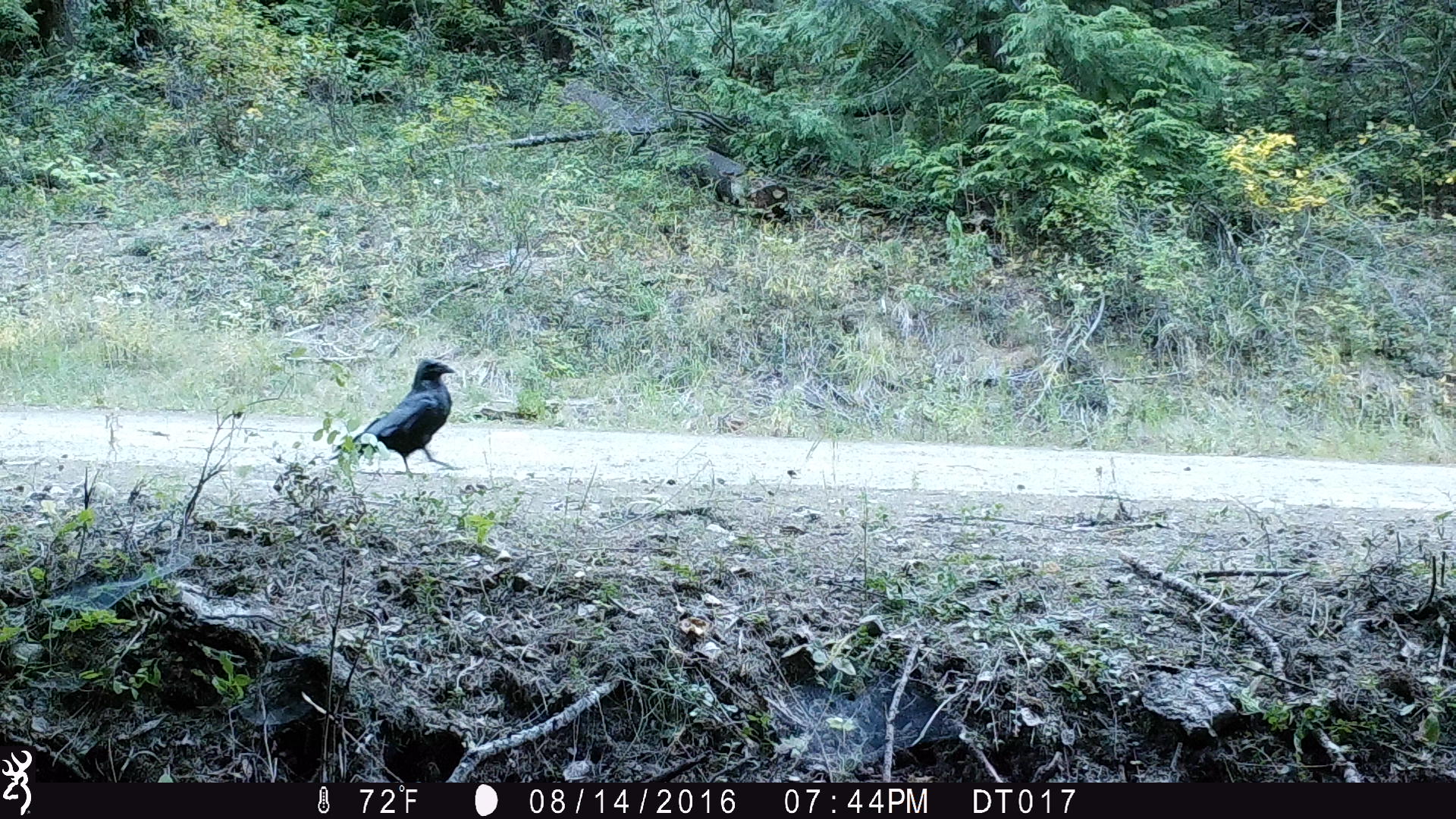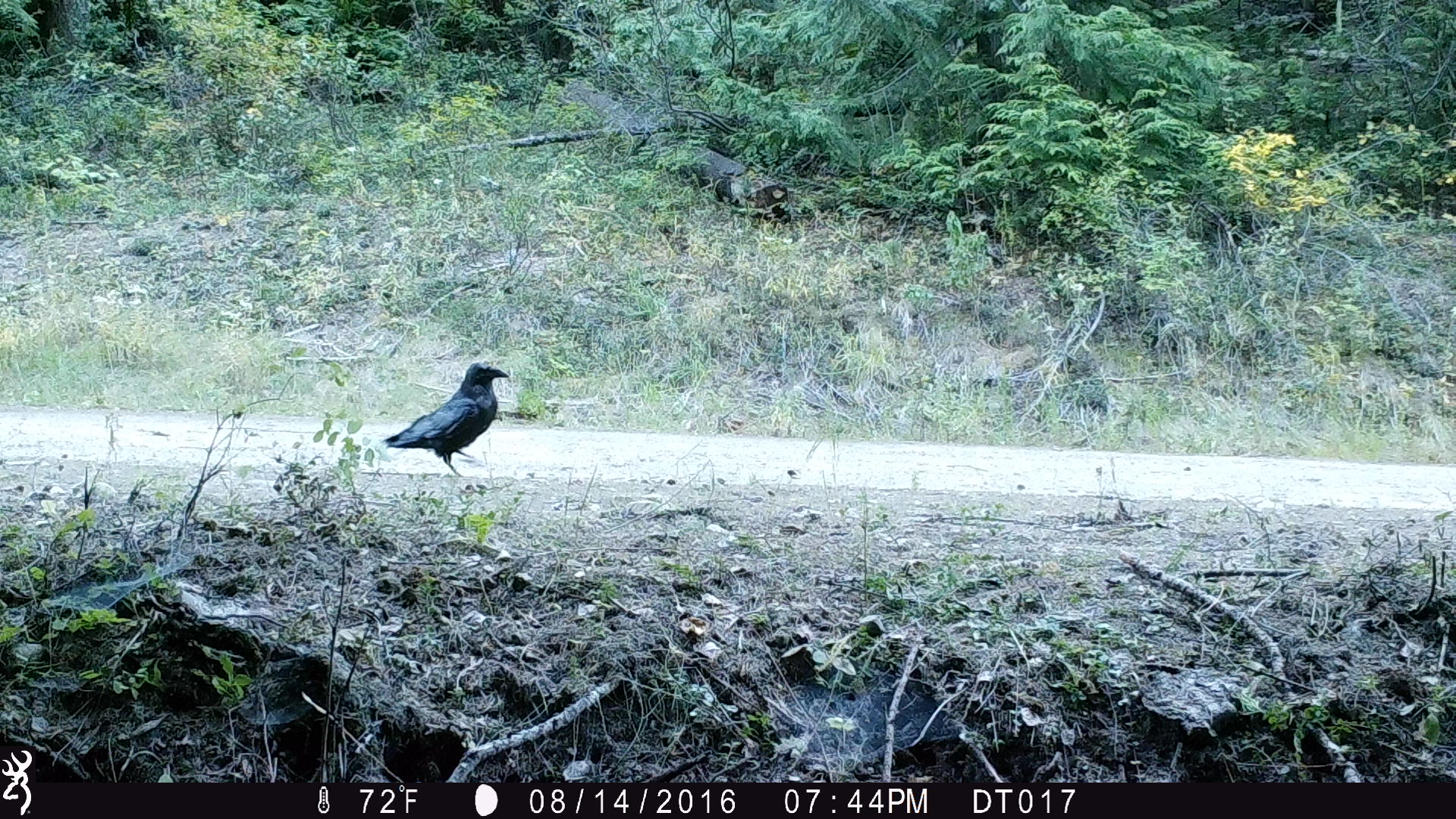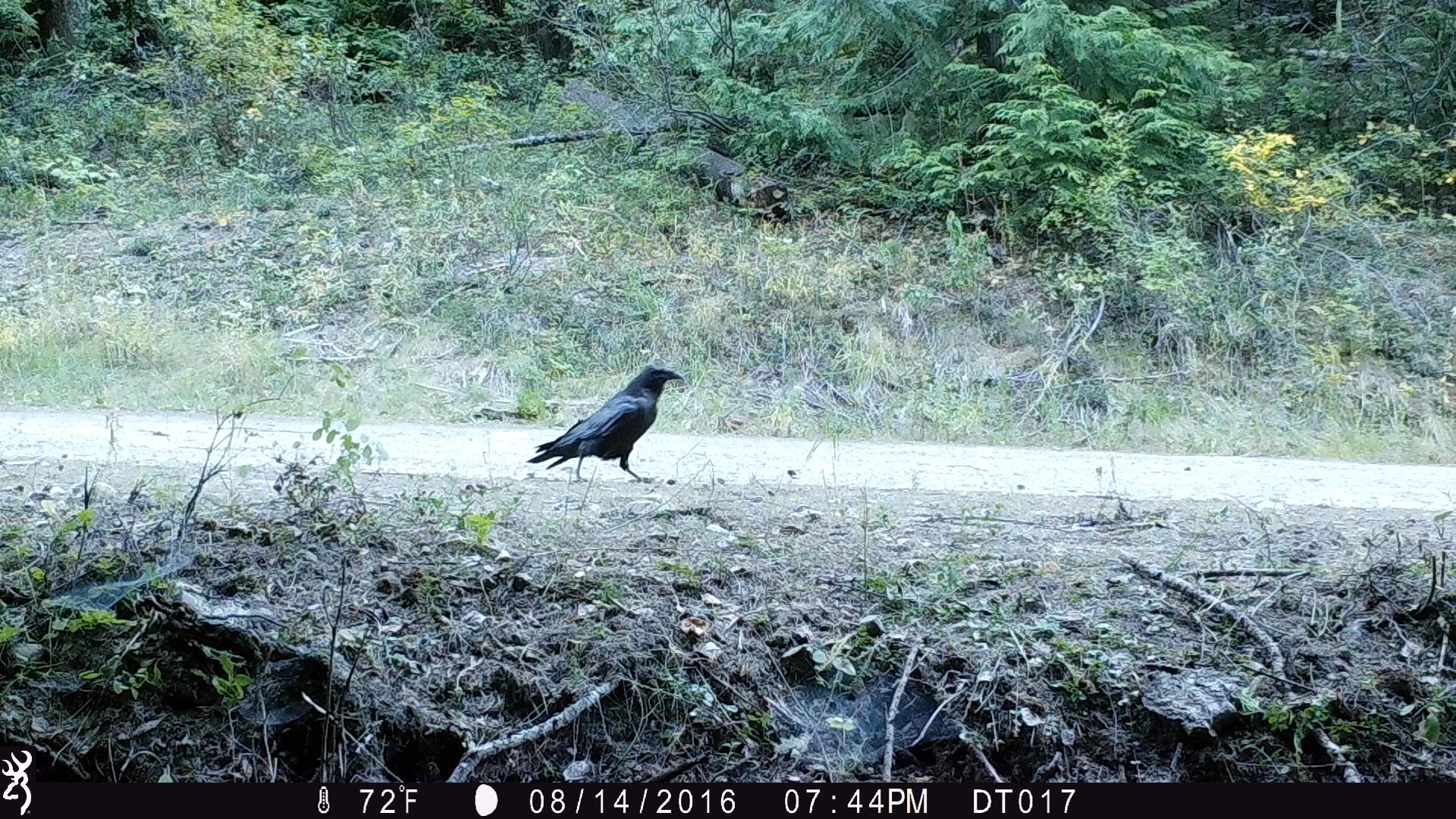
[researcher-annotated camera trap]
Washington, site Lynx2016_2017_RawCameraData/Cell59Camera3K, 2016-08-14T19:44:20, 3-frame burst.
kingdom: Animalia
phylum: Chordata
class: Aves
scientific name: Aves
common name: birds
Aves (birds). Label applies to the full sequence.